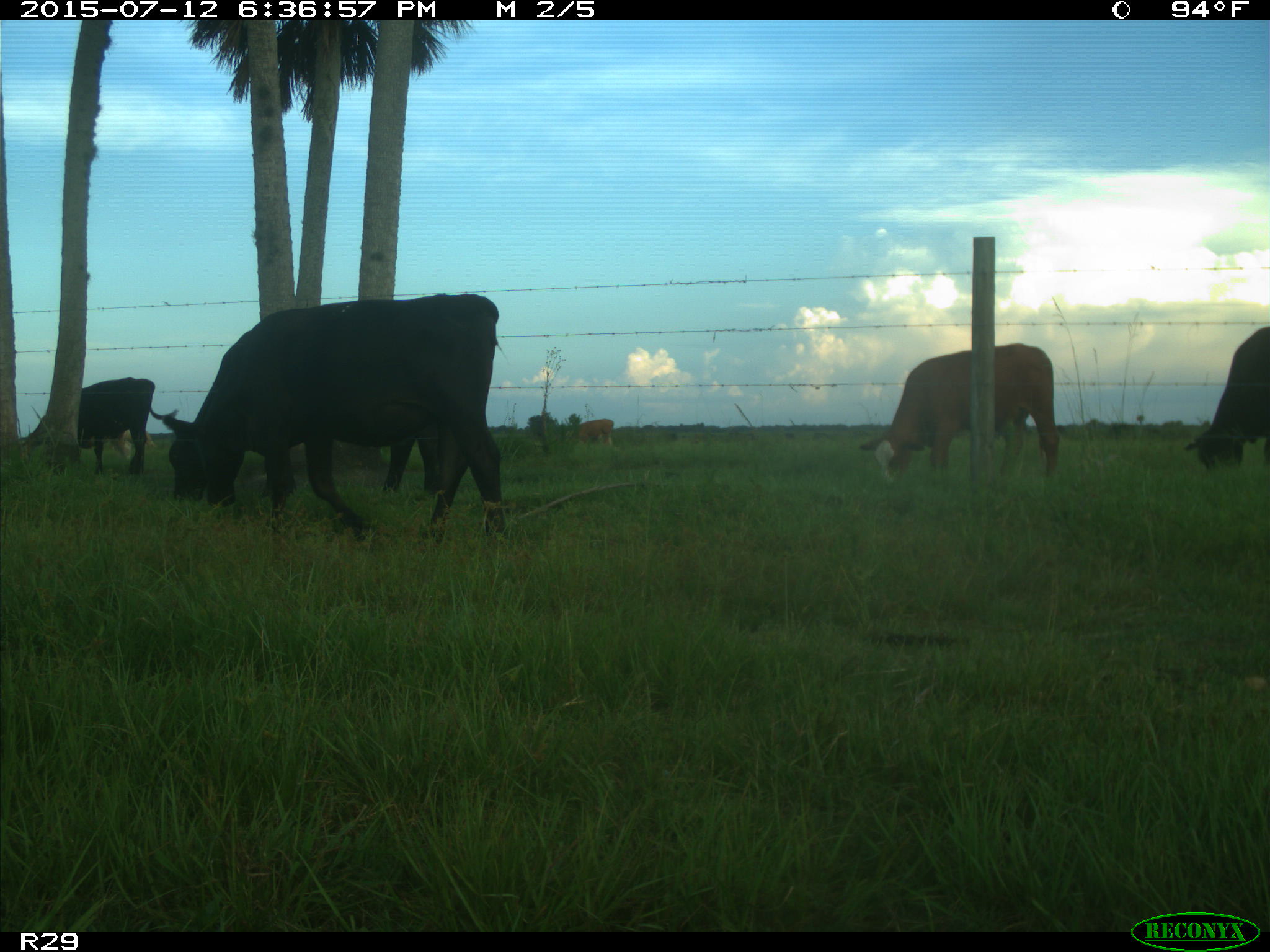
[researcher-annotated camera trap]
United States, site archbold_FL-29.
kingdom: Animalia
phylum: Chordata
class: Mammalia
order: Artiodactyla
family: Bovidae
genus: Bos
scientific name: Bos taurus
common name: domestic cow